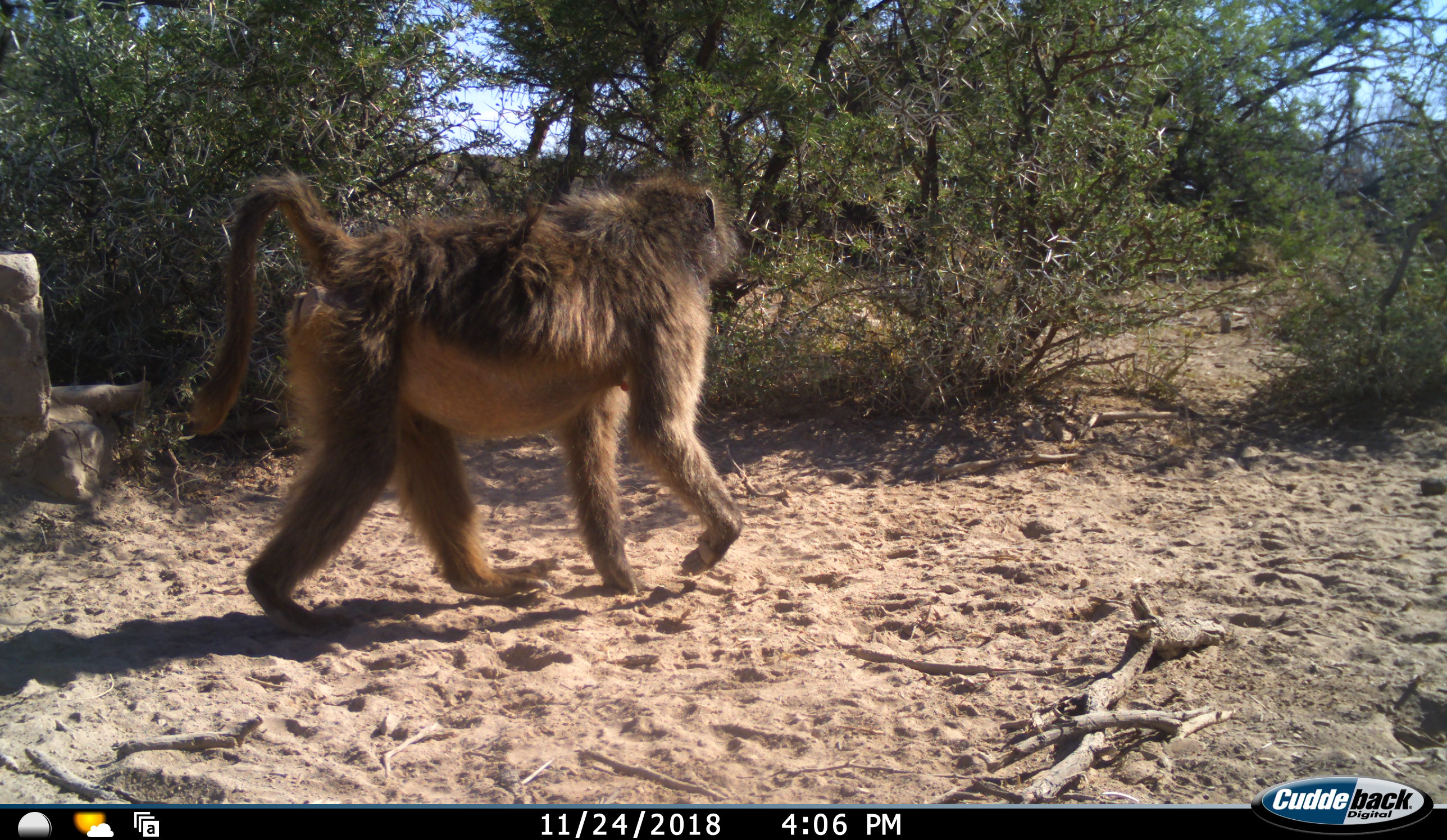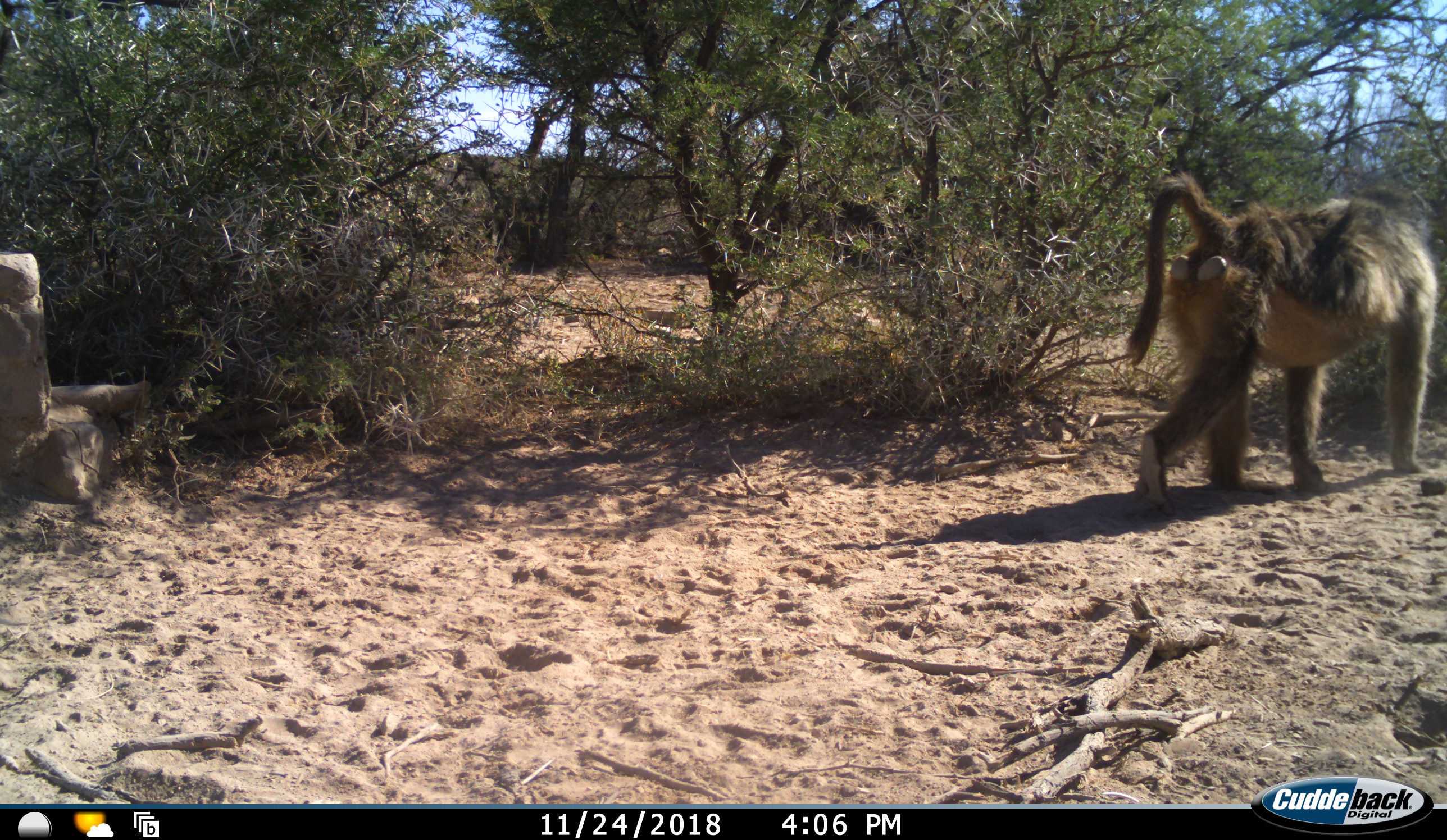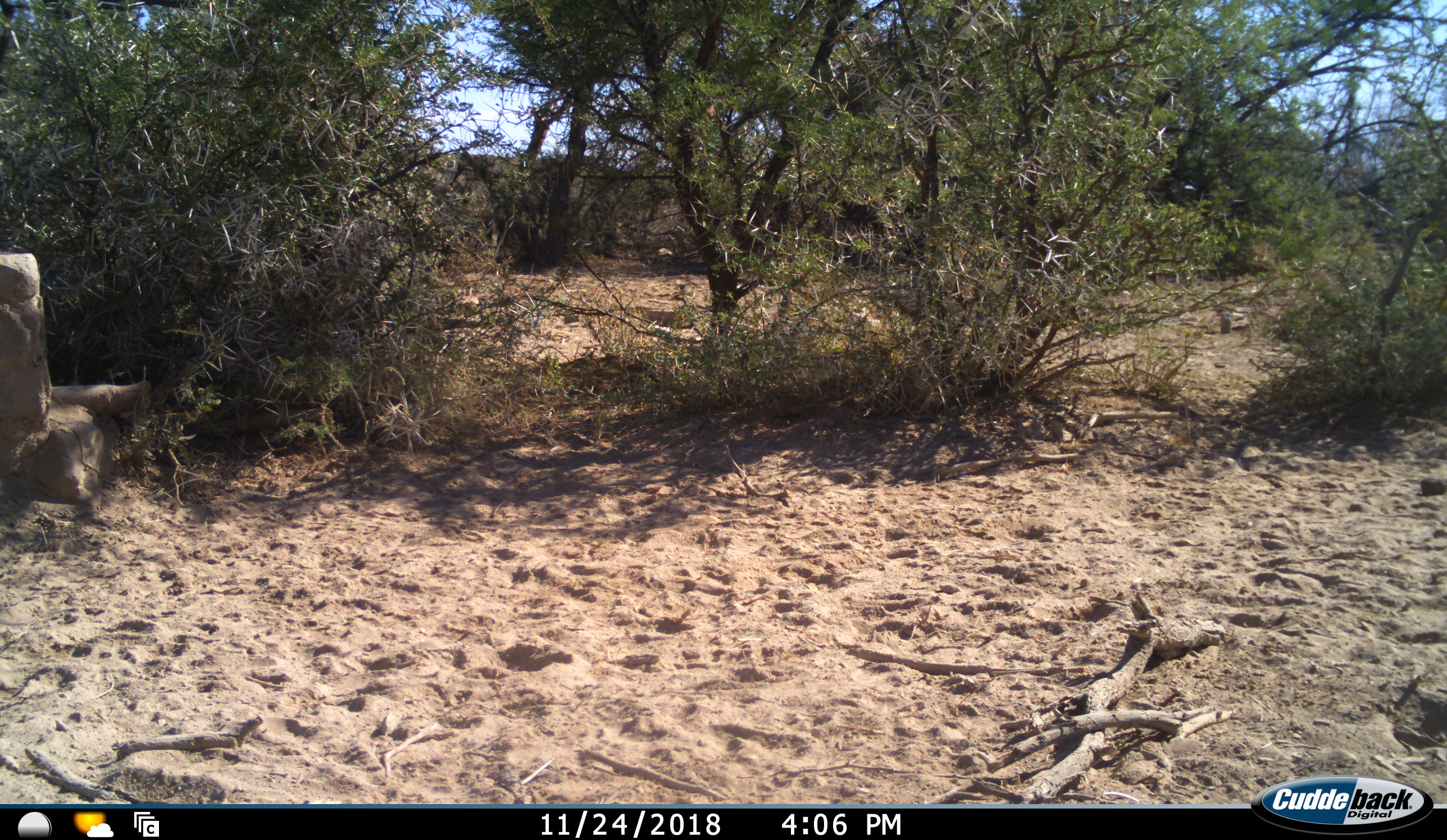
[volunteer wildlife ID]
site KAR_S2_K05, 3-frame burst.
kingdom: Animalia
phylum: Chordata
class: Mammalia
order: Primates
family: Cercopithecidae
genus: Papio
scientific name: Papio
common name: baboon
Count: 1.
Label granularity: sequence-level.